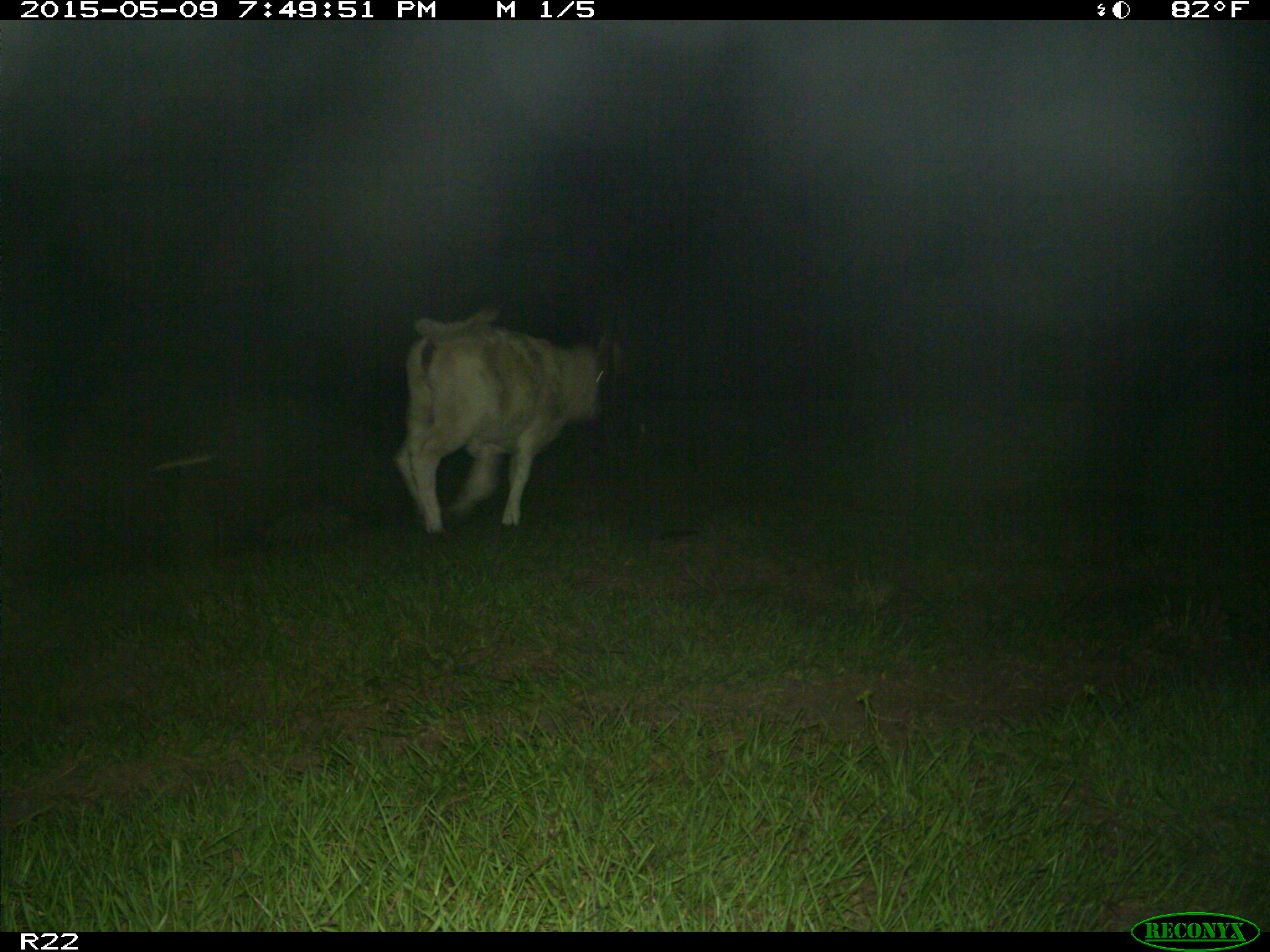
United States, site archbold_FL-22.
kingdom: Animalia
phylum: Chordata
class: Mammalia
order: Artiodactyla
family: Bovidae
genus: Bos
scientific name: Bos taurus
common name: domestic cow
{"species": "Bos taurus (domestic cow)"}